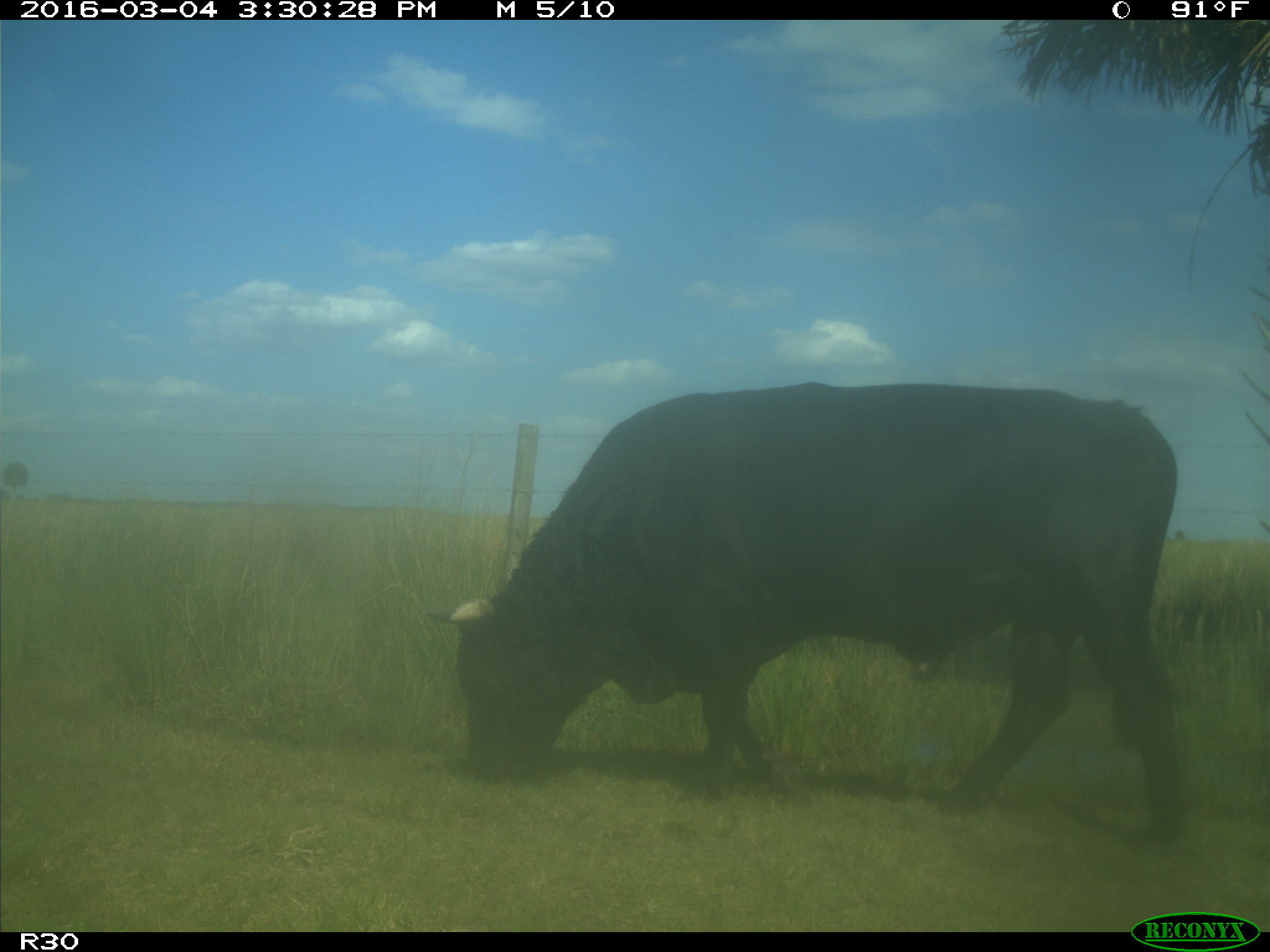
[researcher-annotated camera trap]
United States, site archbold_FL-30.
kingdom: Animalia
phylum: Chordata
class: Mammalia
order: Artiodactyla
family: Bovidae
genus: Bos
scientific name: Bos taurus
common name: domestic cow